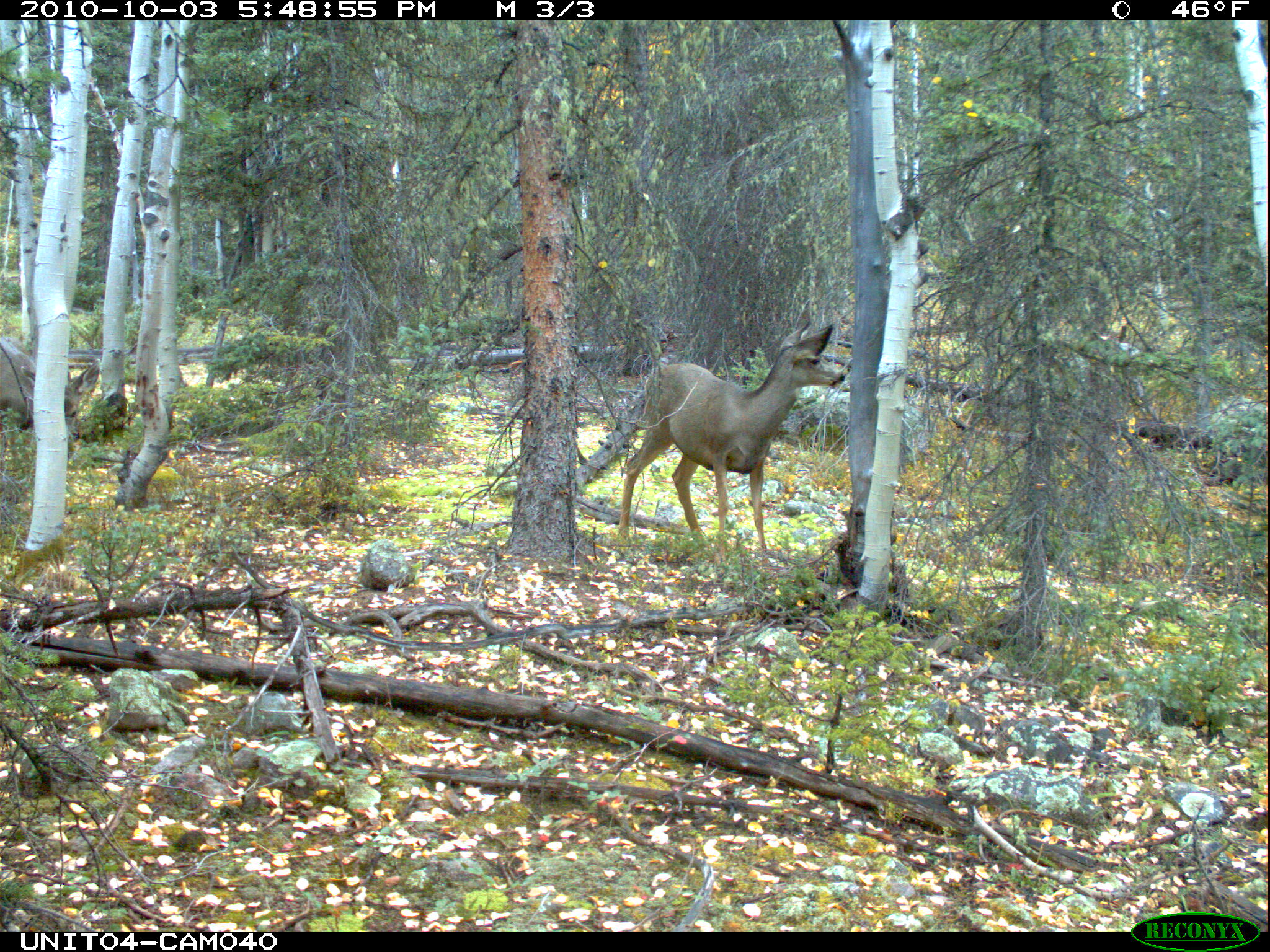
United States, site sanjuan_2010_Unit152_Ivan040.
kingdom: Animalia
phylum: Chordata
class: Mammalia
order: Artiodactyla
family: Cervidae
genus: Odocoileus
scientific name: Odocoileus hemionus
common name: mule deer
Odocoileus hemionus (mule deer).